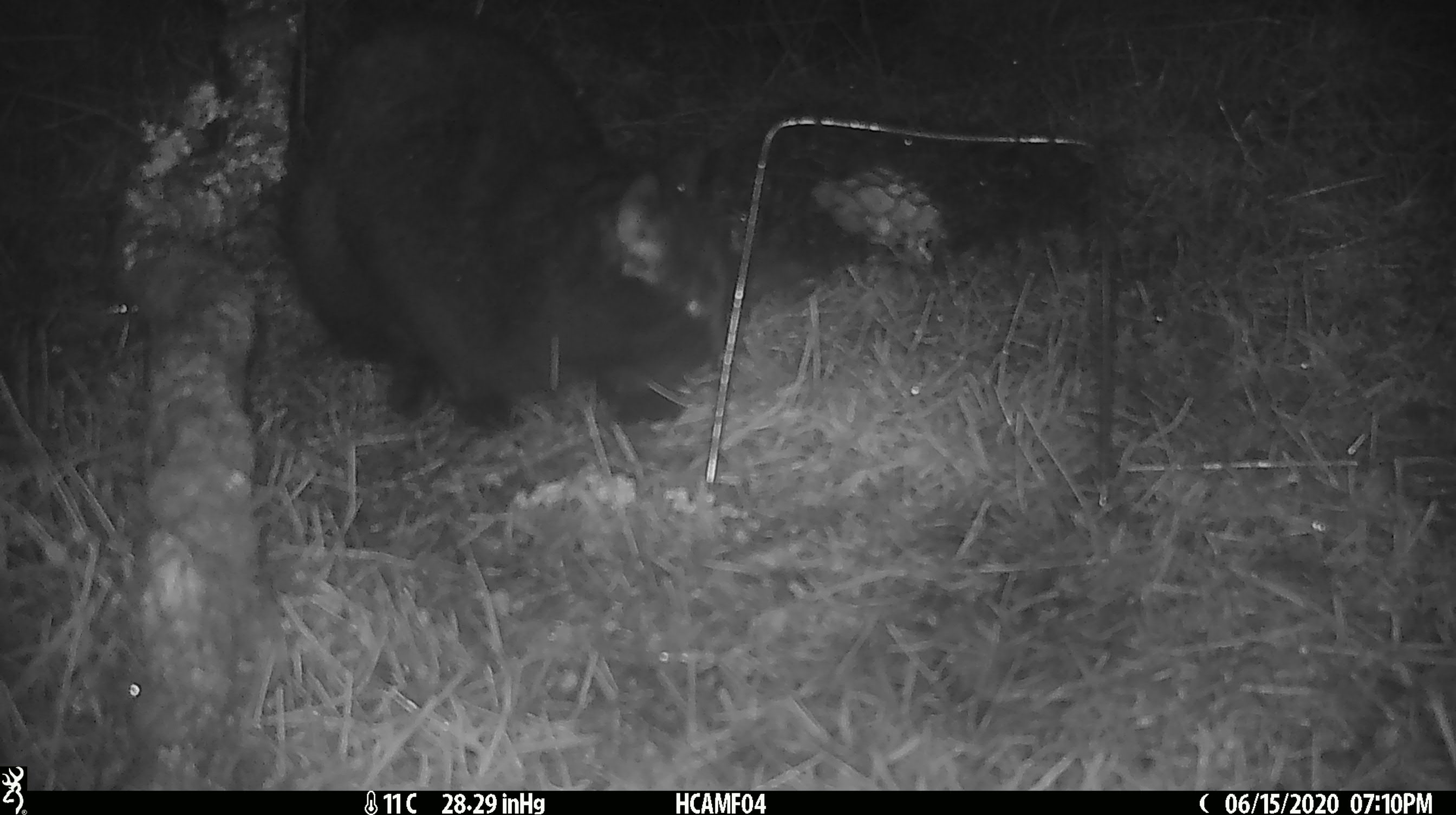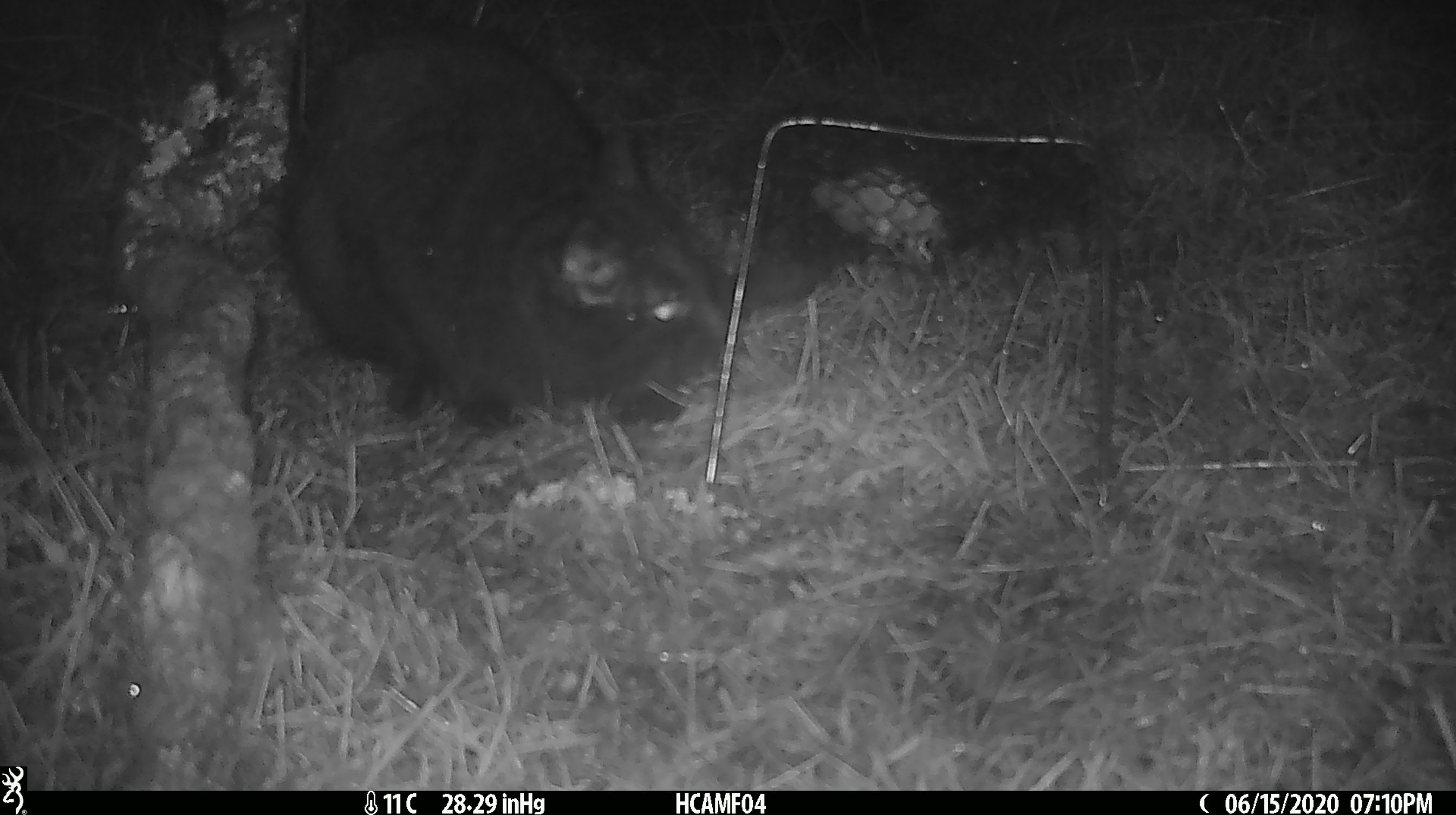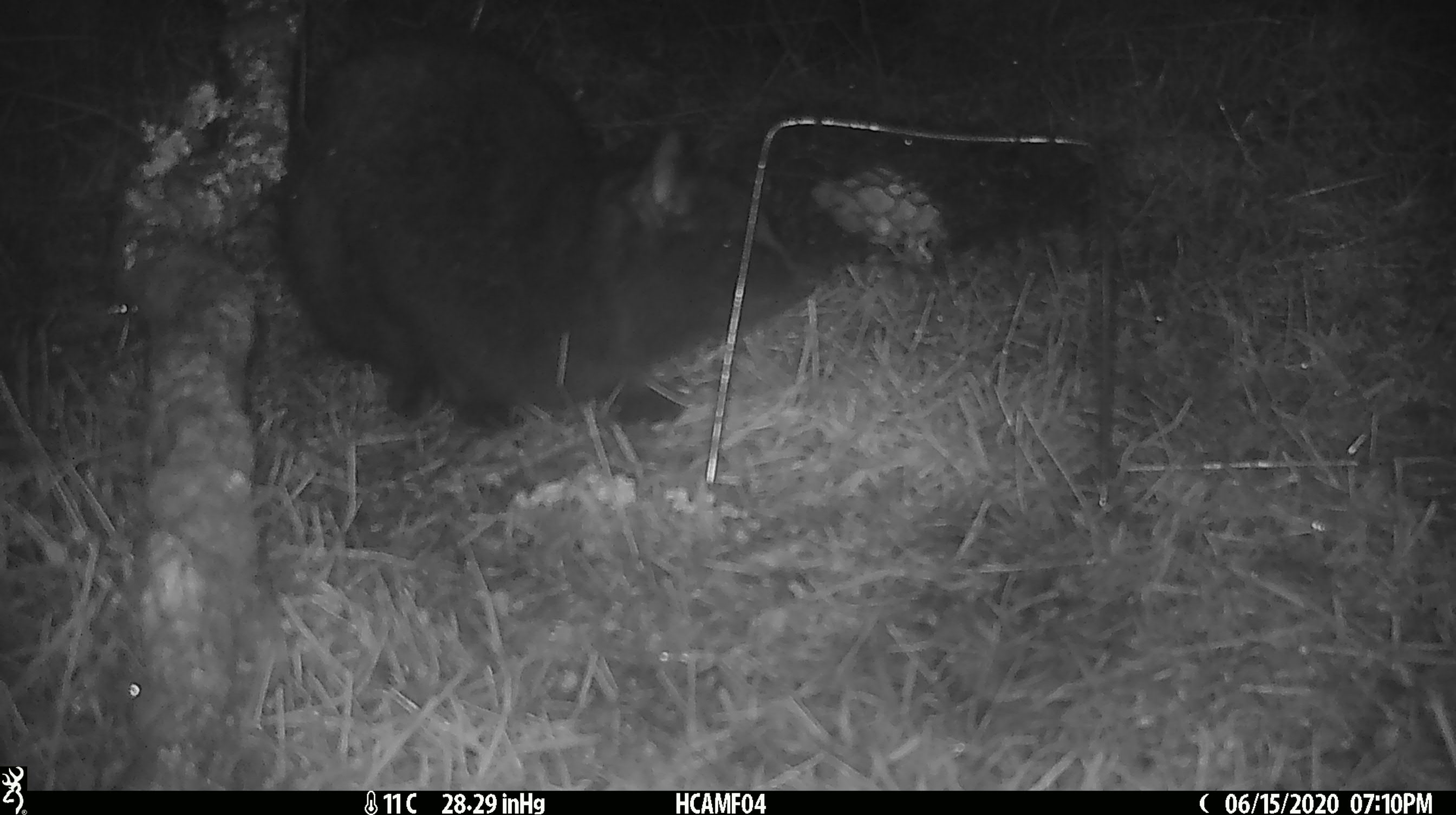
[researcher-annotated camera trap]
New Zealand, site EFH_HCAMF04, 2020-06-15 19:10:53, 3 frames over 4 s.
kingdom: Animalia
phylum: Chordata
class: Mammalia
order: Carnivora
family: Felidae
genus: Felis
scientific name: Felis catus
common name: domestic cat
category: cat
Cat (domestic cat) (Felis catus).